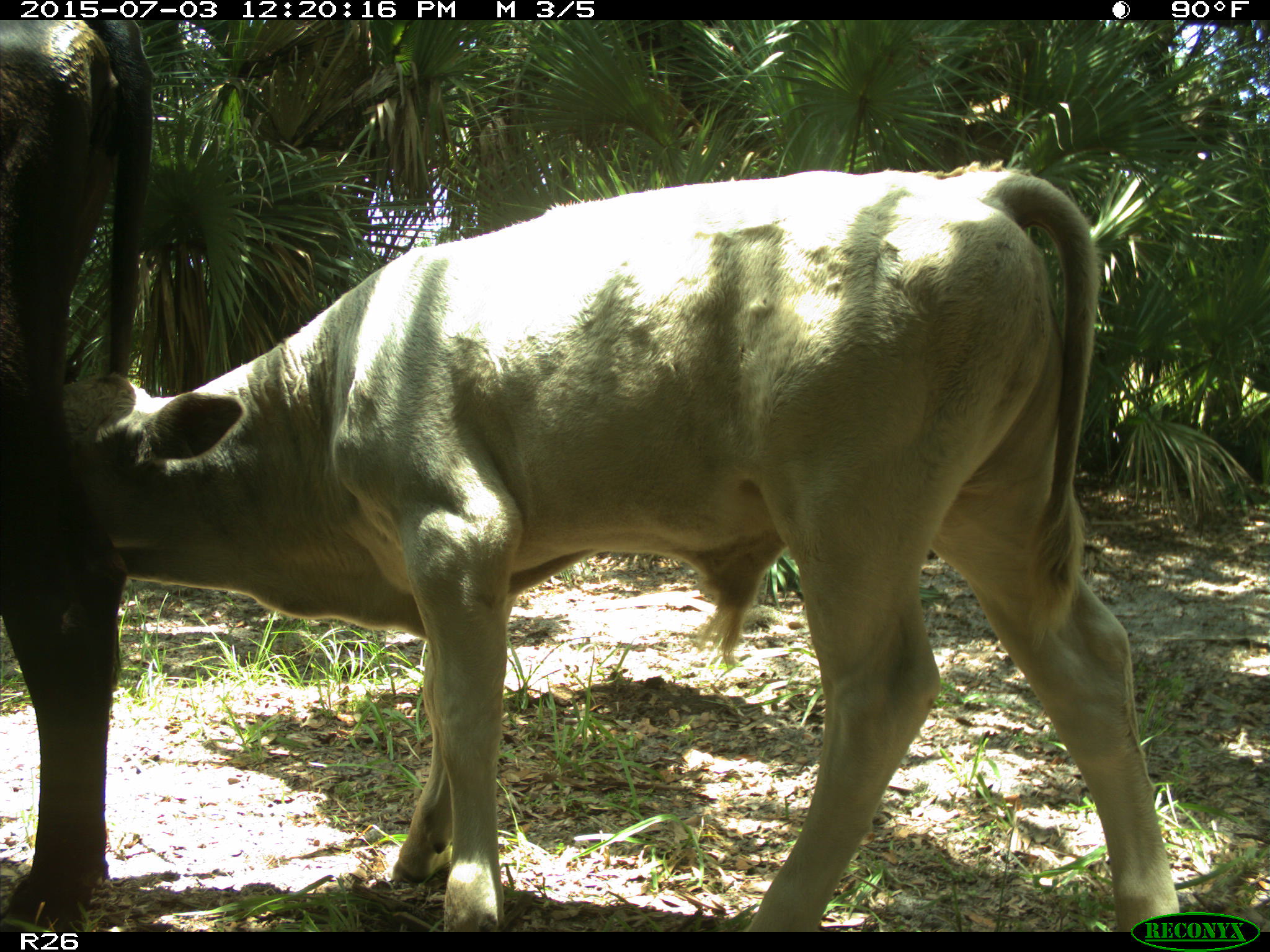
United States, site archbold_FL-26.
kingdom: Animalia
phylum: Chordata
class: Mammalia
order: Artiodactyla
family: Bovidae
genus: Bos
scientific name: Bos taurus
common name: domestic cow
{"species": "Bos taurus (domestic cow)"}